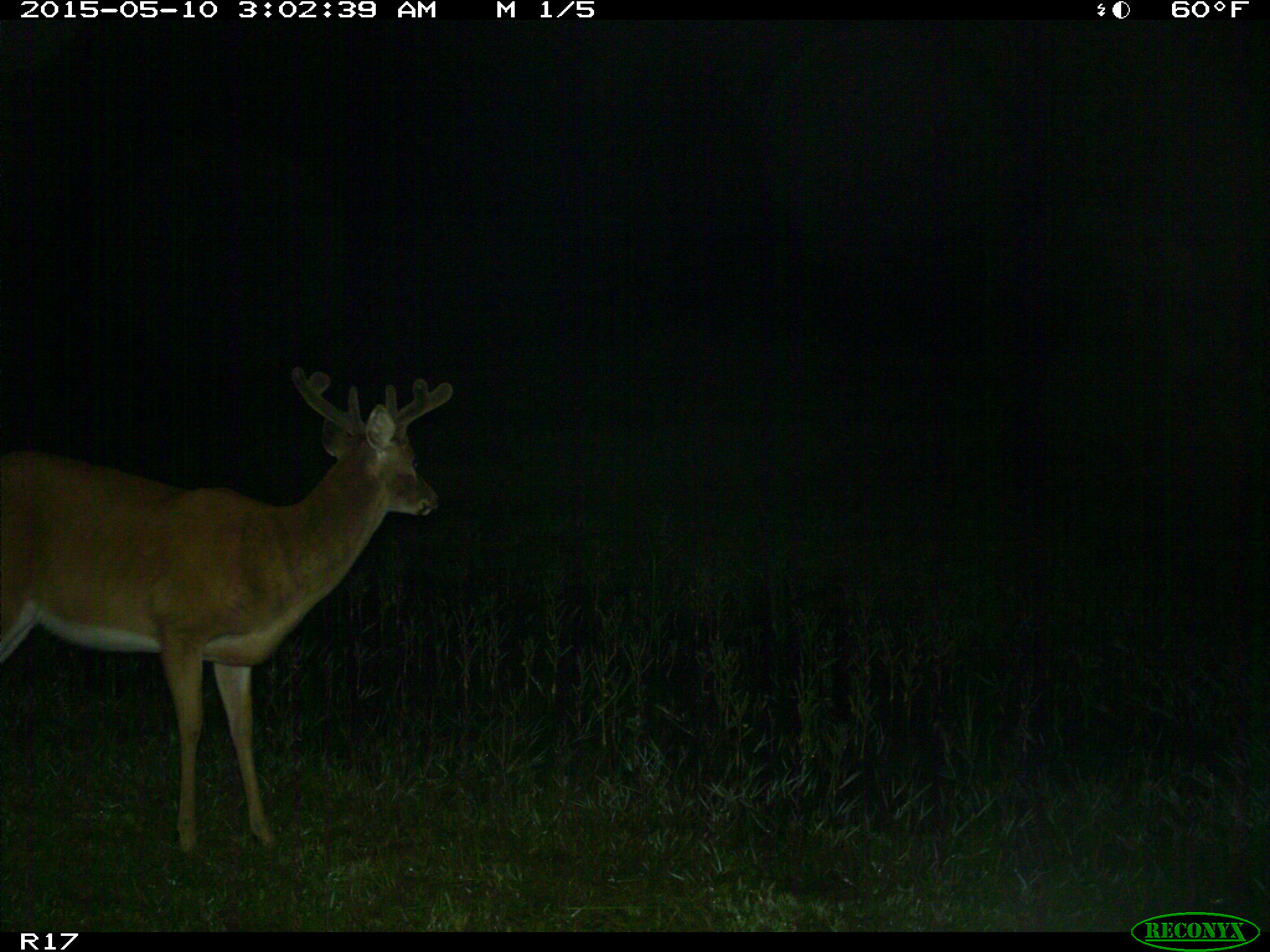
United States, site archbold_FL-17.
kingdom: Animalia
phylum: Chordata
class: Mammalia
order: Artiodactyla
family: Cervidae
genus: Odocoileus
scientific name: Odocoileus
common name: deer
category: unidentified deer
Unidentified deer (deer) (Odocoileus).